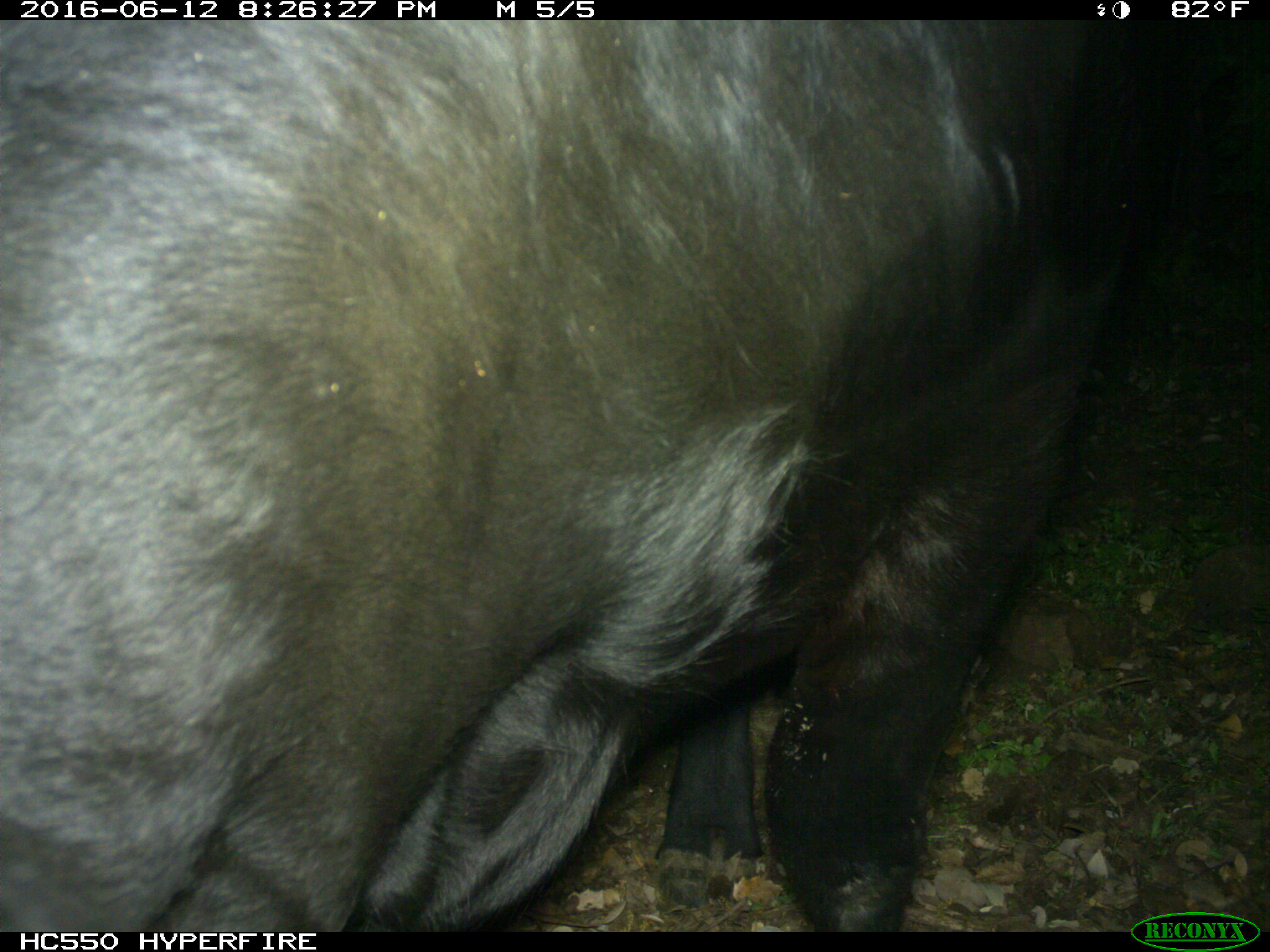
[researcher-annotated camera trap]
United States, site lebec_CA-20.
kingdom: Animalia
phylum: Chordata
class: Mammalia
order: Artiodactyla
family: Bovidae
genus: Bos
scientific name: Bos taurus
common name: domestic cow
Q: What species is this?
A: Bos taurus (domestic cow).